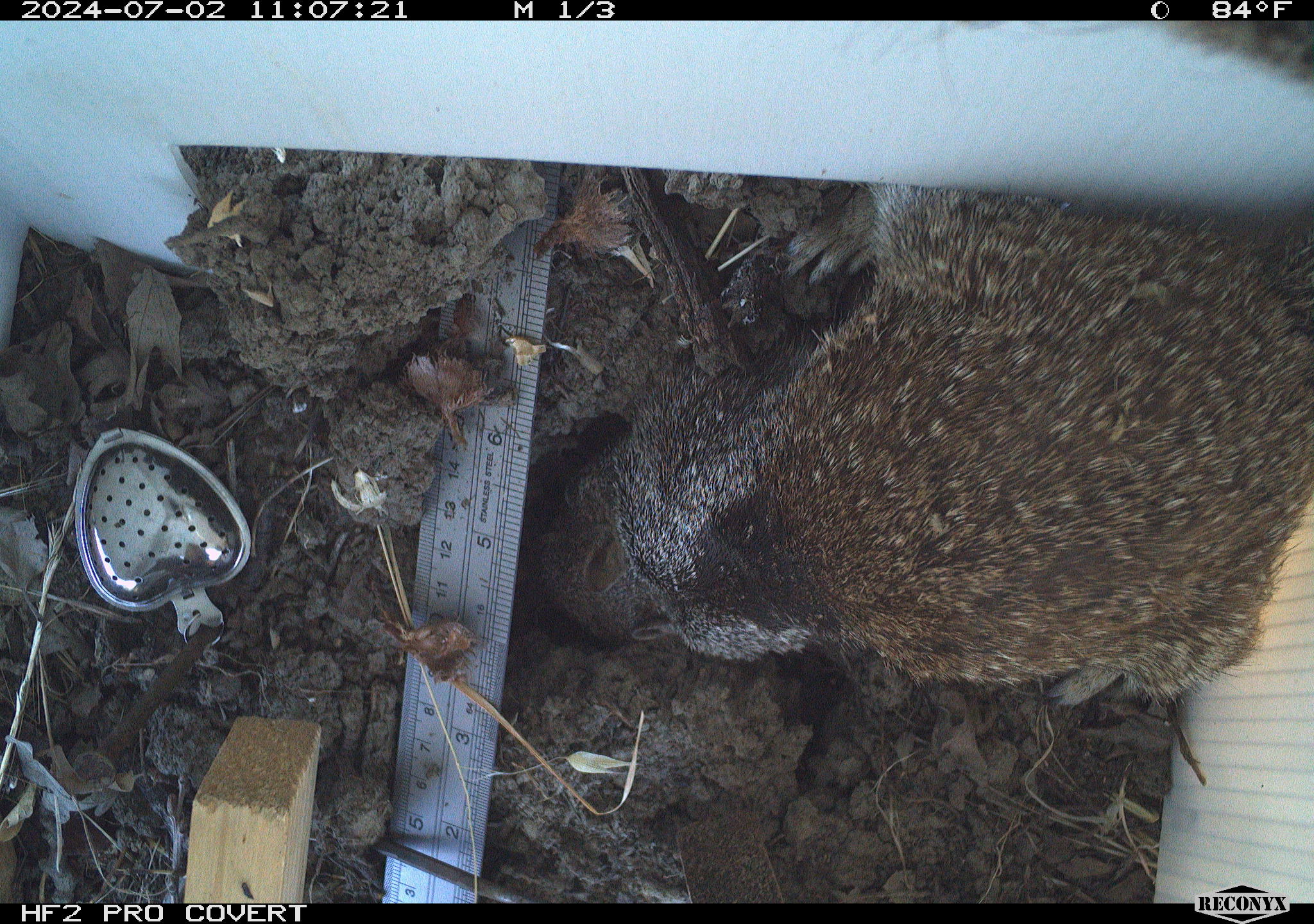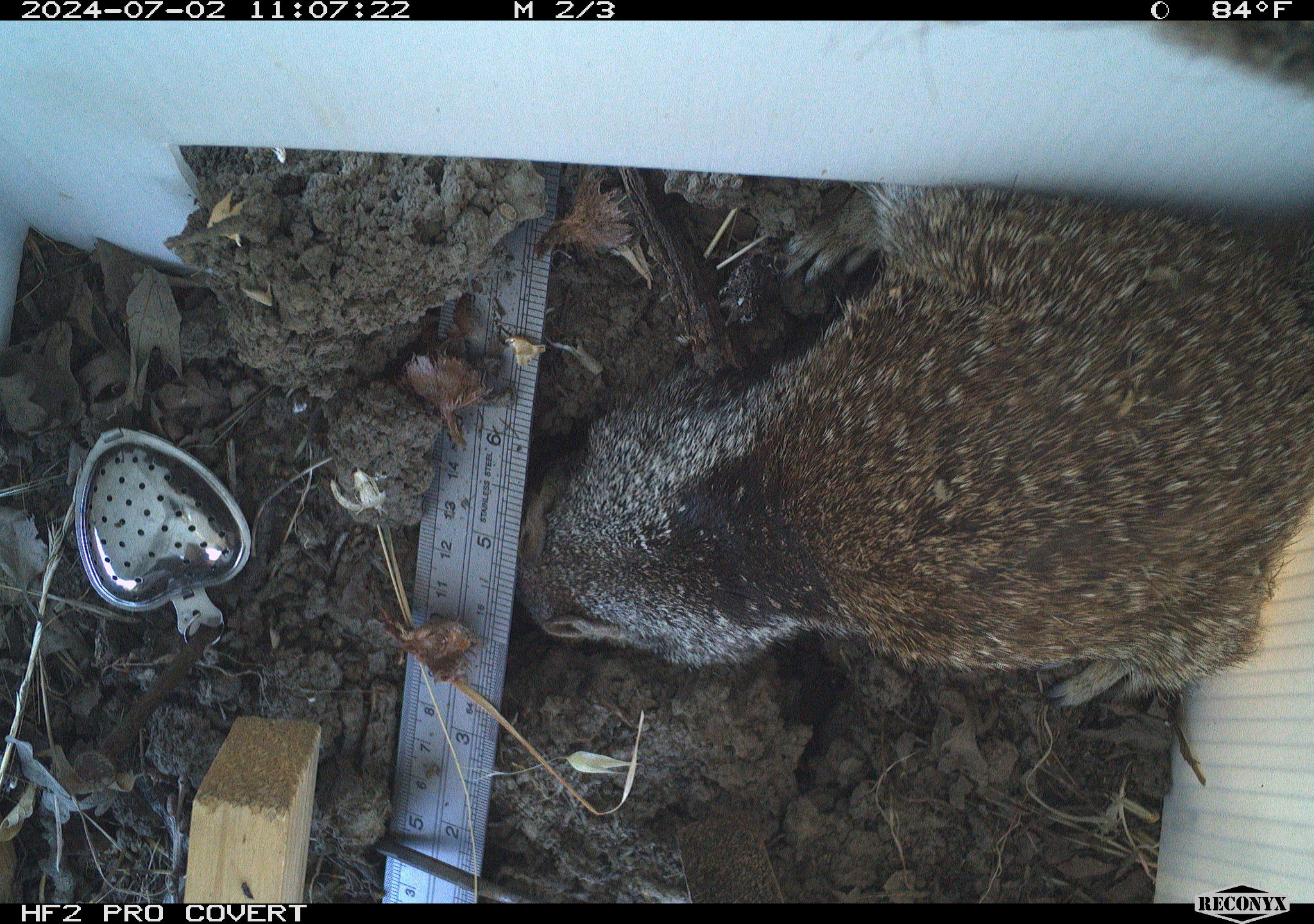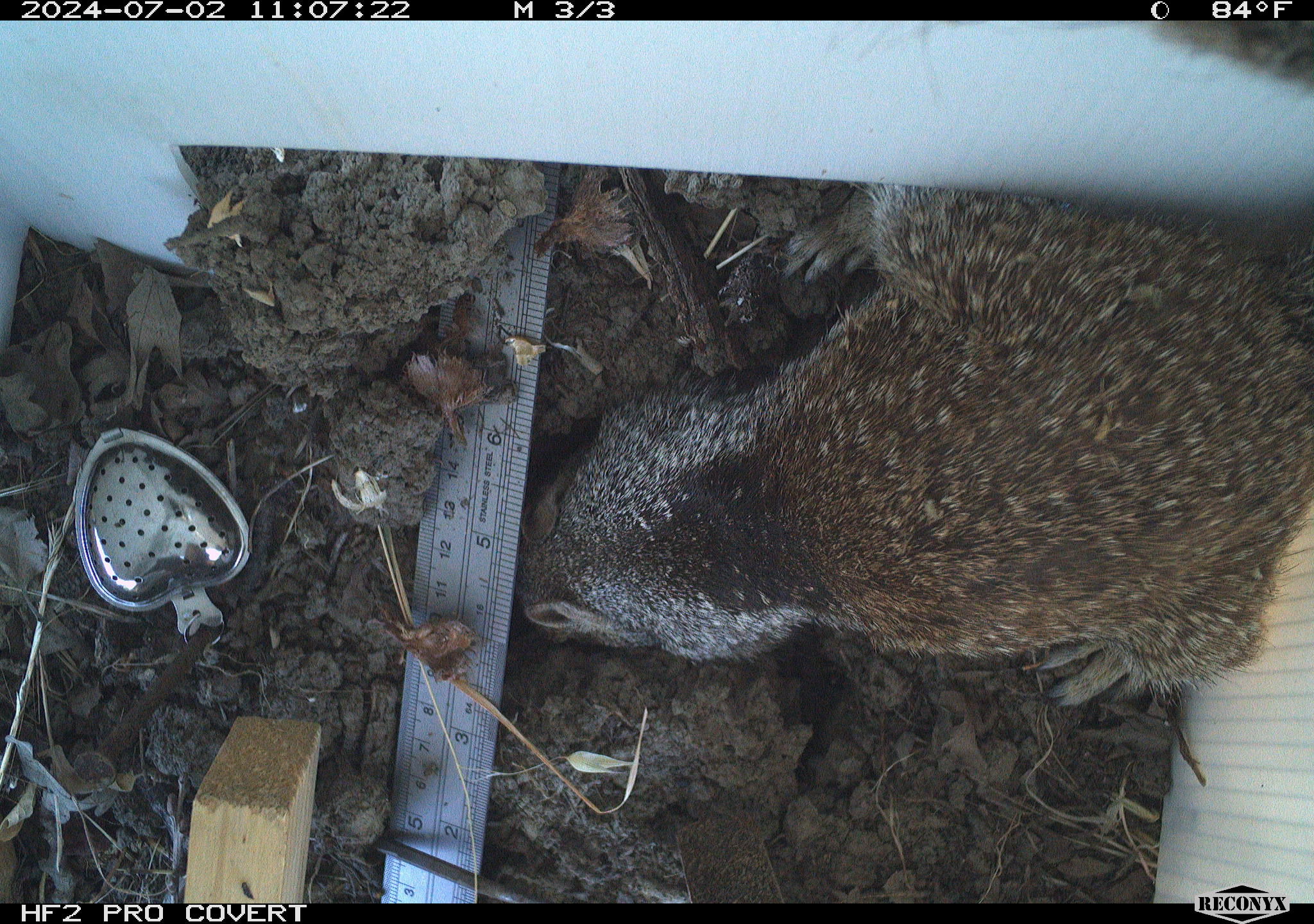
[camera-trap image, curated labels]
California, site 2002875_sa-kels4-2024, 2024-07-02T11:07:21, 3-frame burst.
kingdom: Animalia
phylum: Chordata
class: Mammalia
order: Rodentia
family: Sciuridae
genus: Otospermophilus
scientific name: Otospermophilus beecheyi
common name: california ground squirrel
California ground squirrel (Otospermophilus beecheyi).